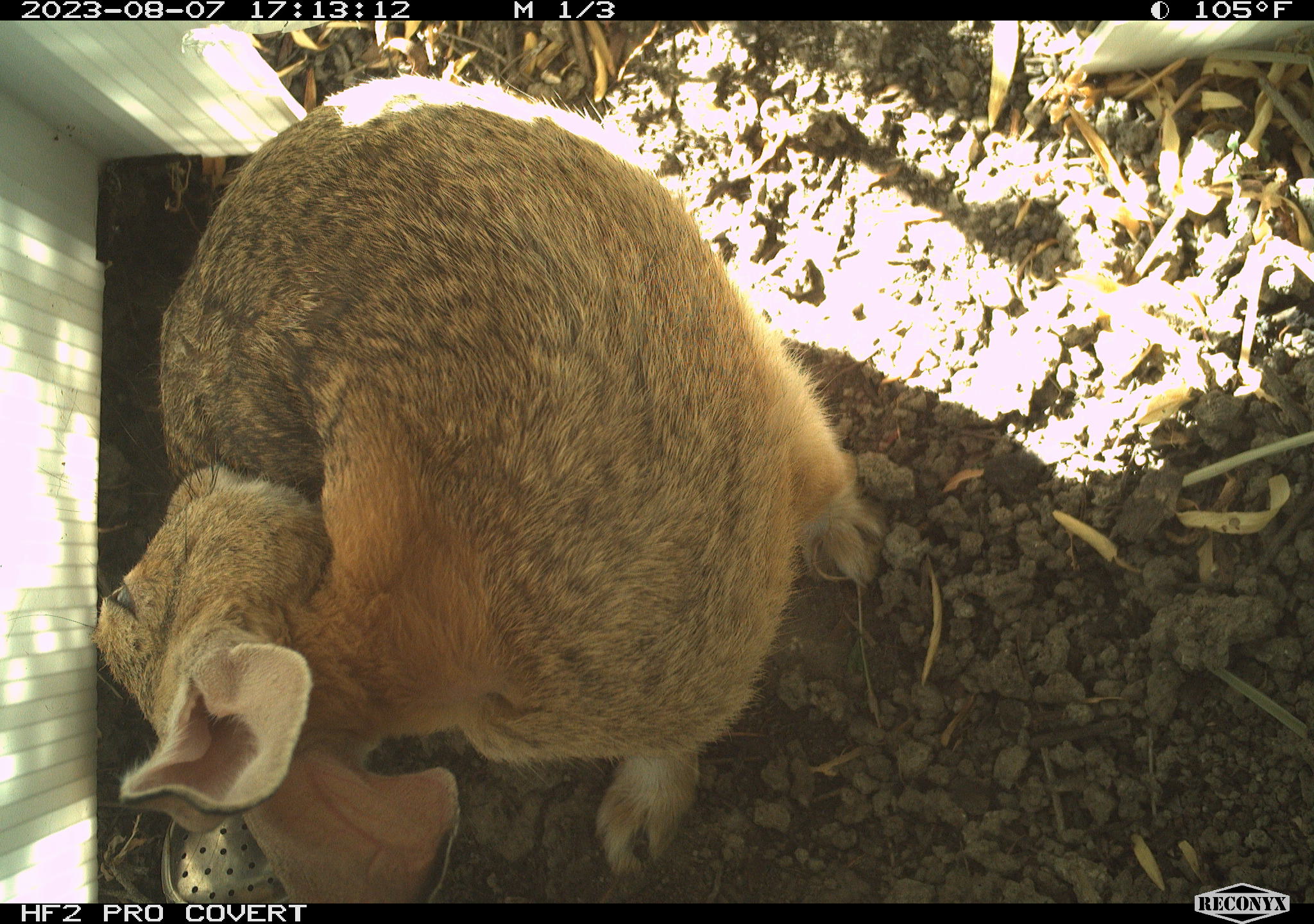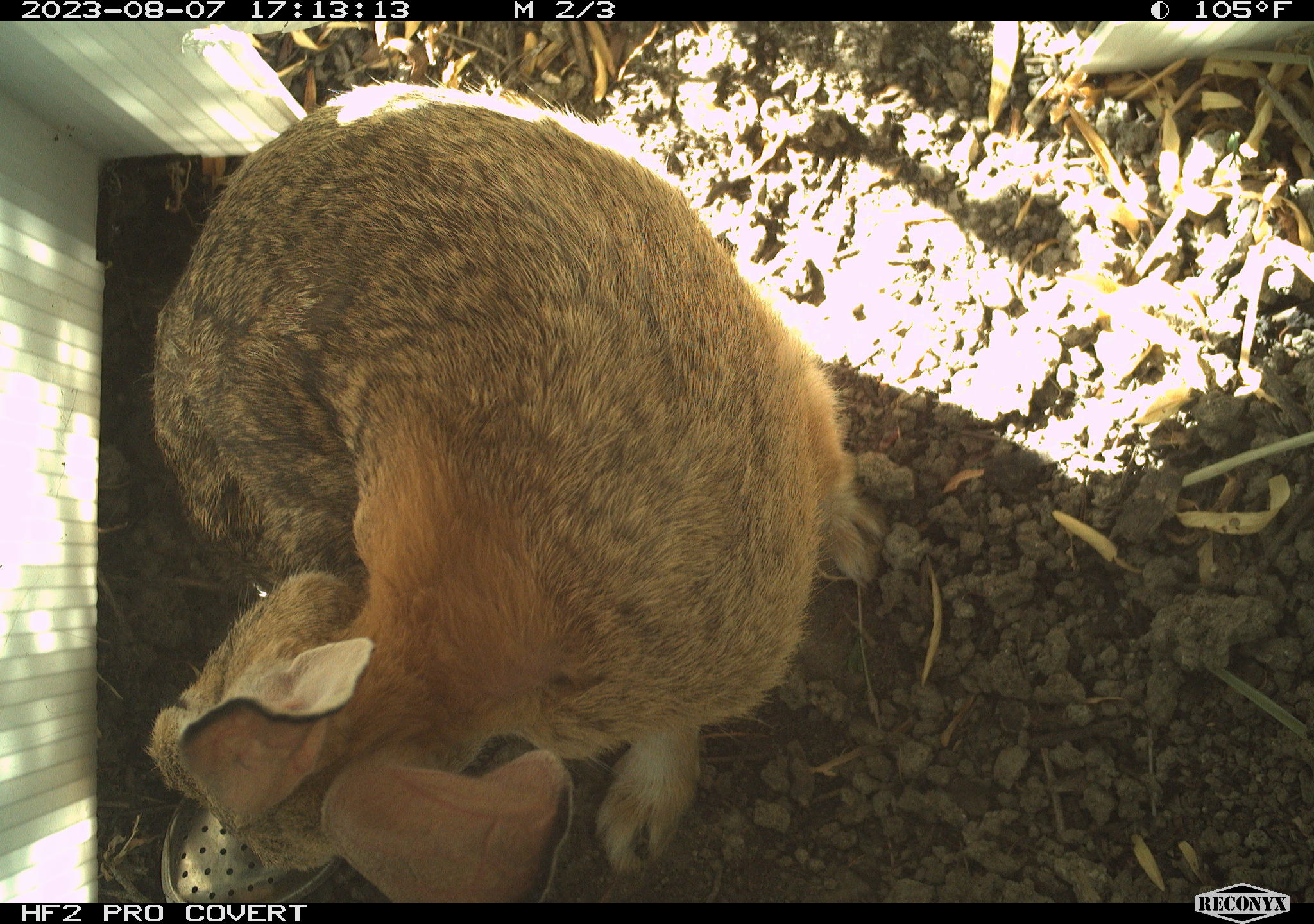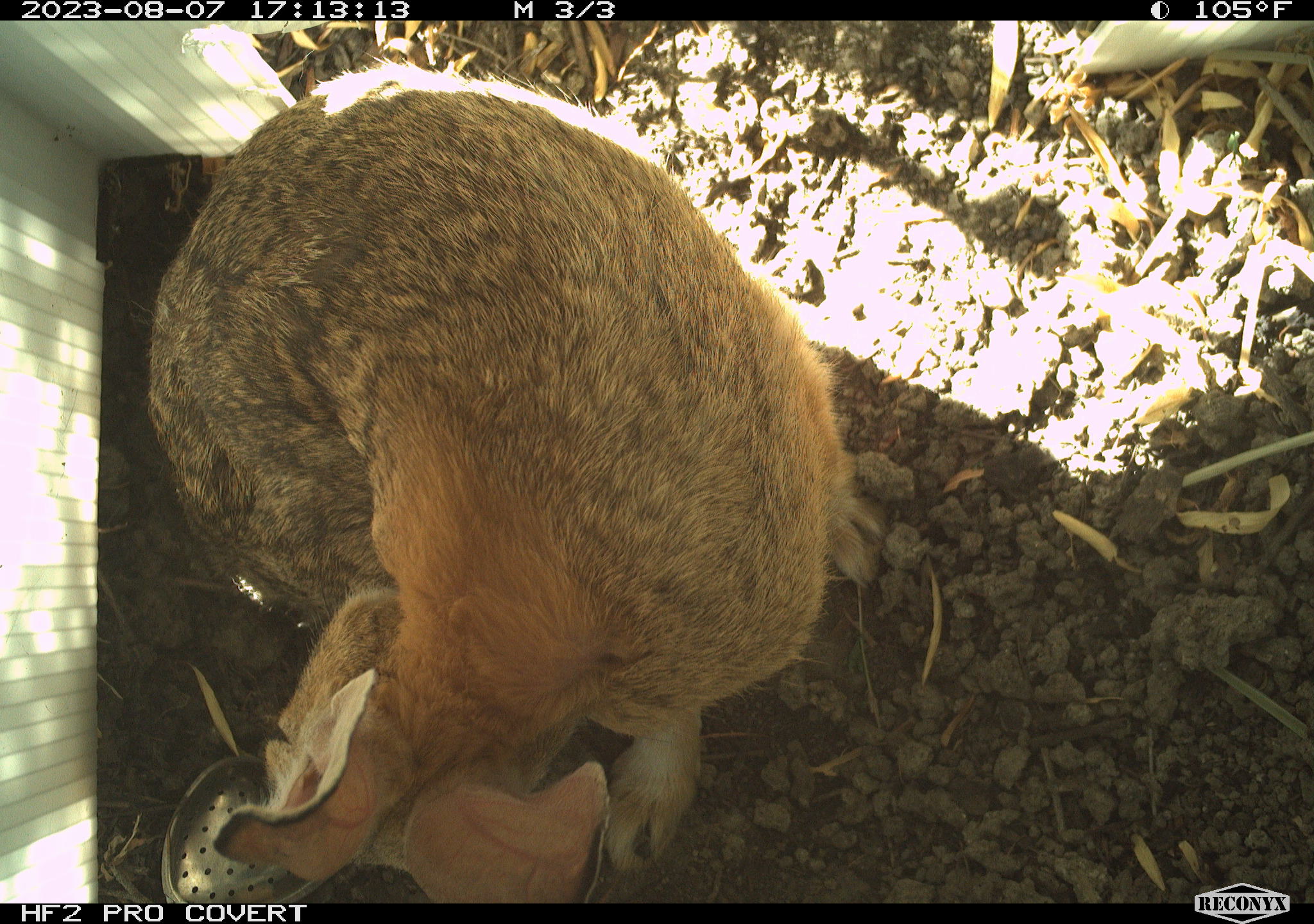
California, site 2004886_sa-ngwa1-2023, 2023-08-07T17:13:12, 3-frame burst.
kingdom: Animalia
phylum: Chordata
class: Mammalia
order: Lagomorpha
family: Leporidae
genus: Sylvilagus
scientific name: Sylvilagus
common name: cottontail rabbits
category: sylvilagus species